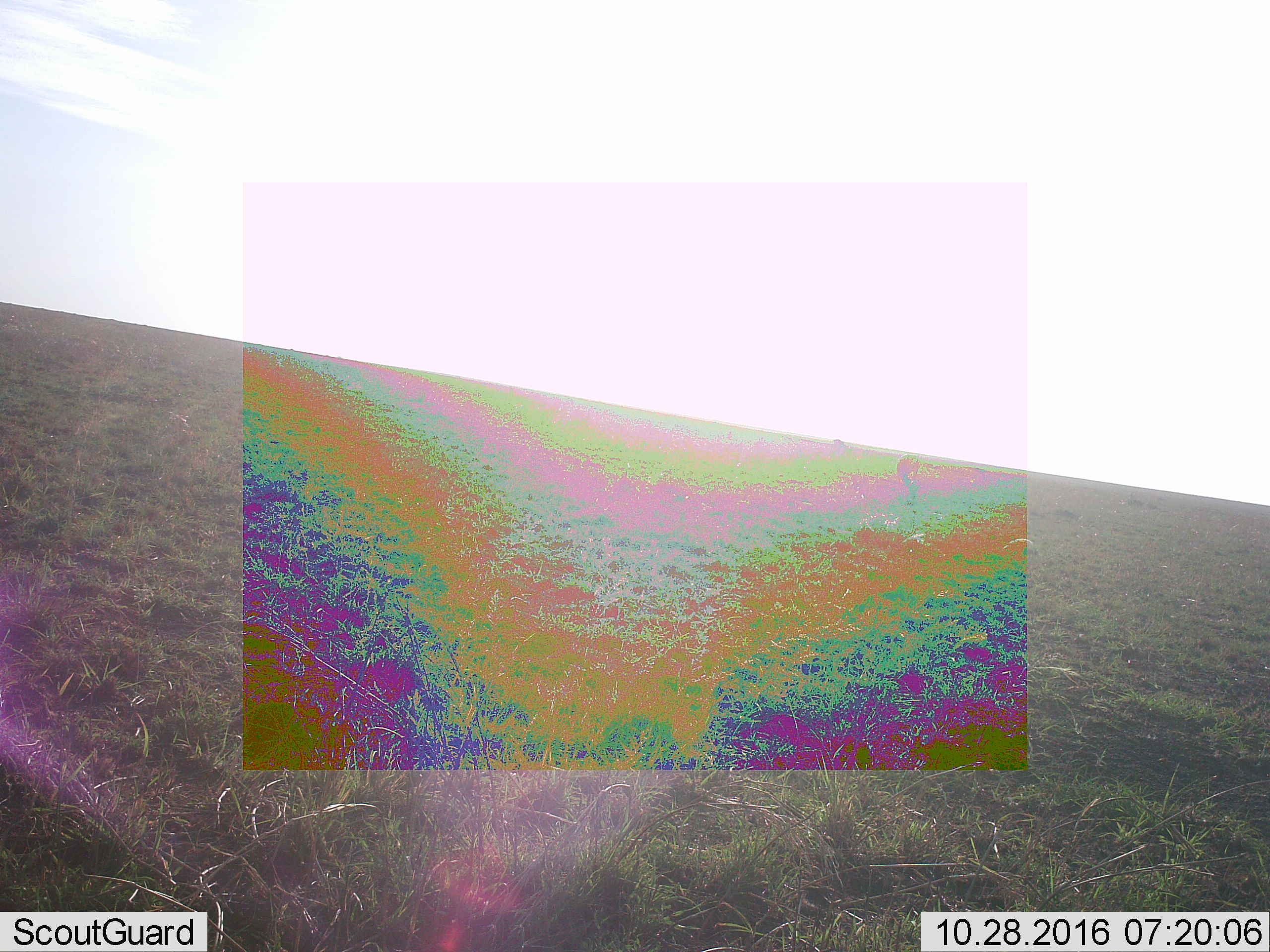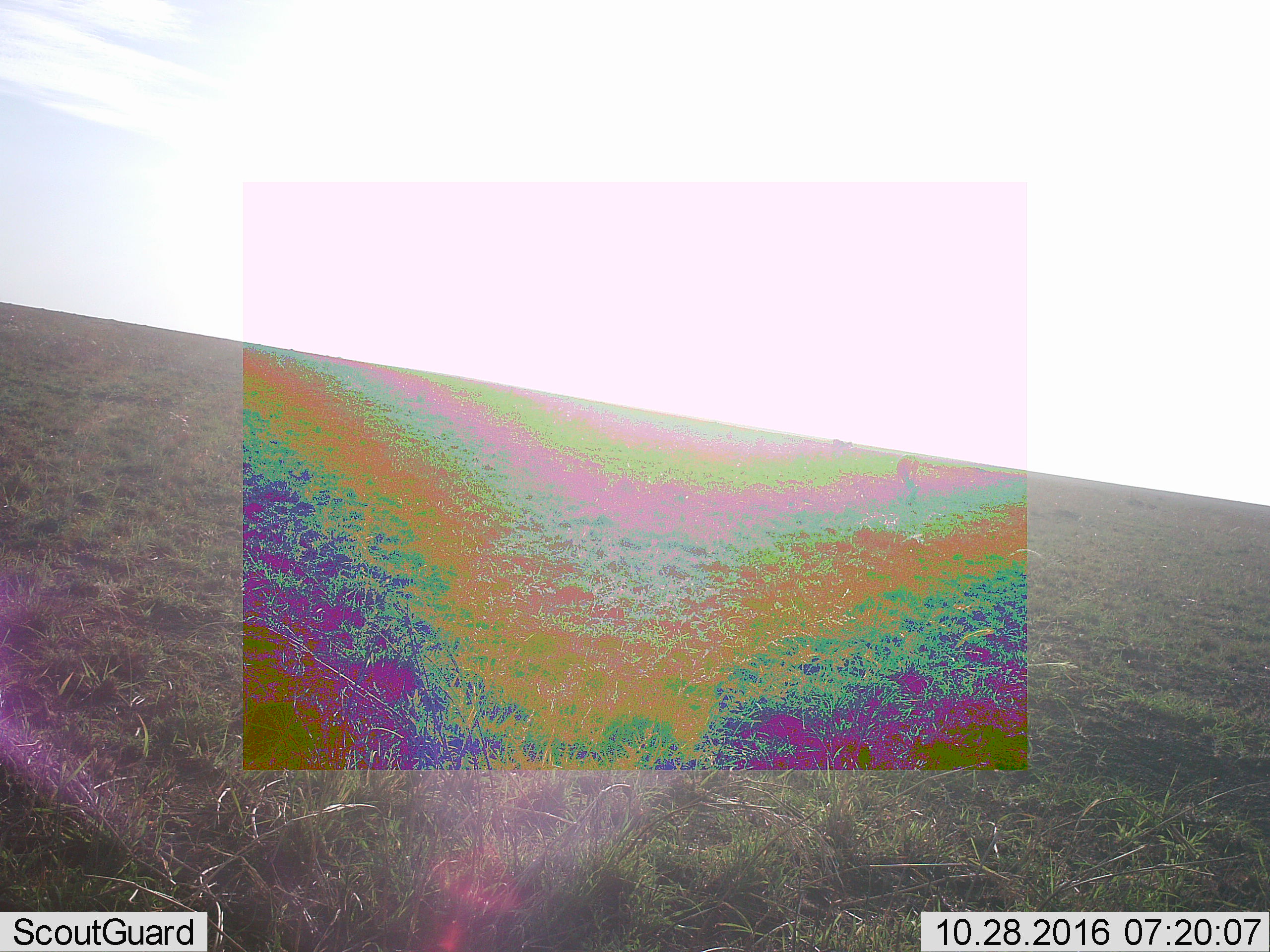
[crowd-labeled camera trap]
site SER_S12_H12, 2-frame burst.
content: unidentified animal